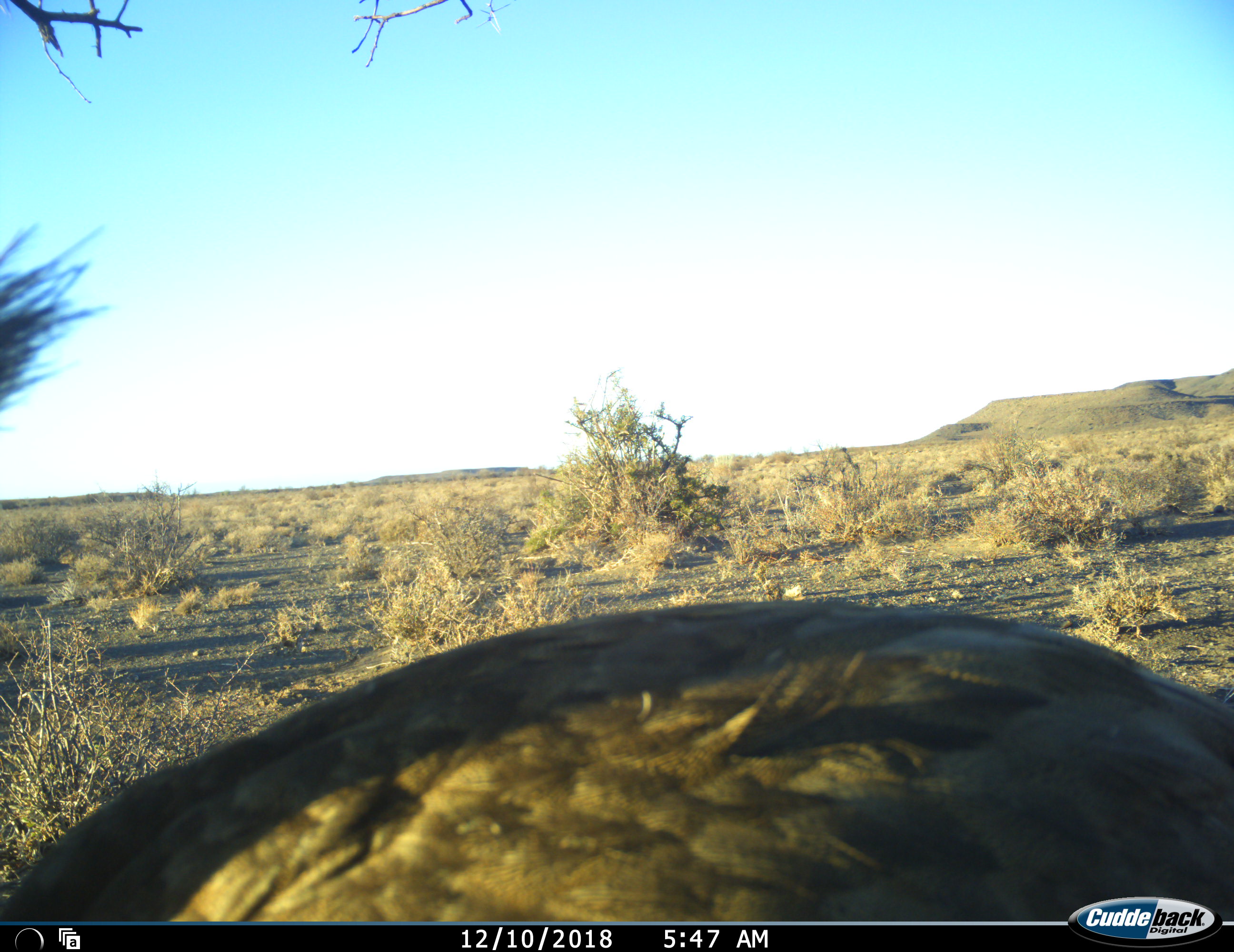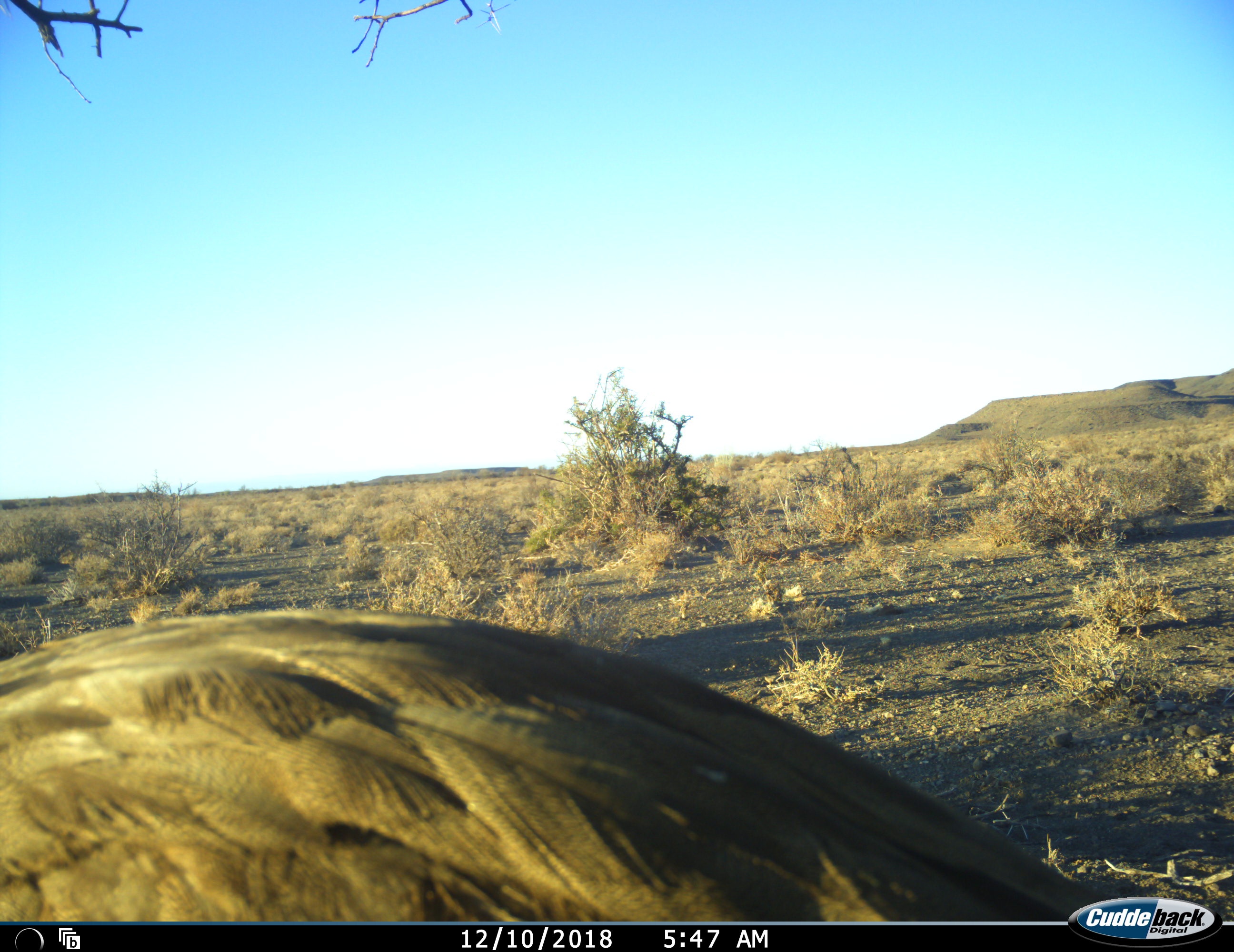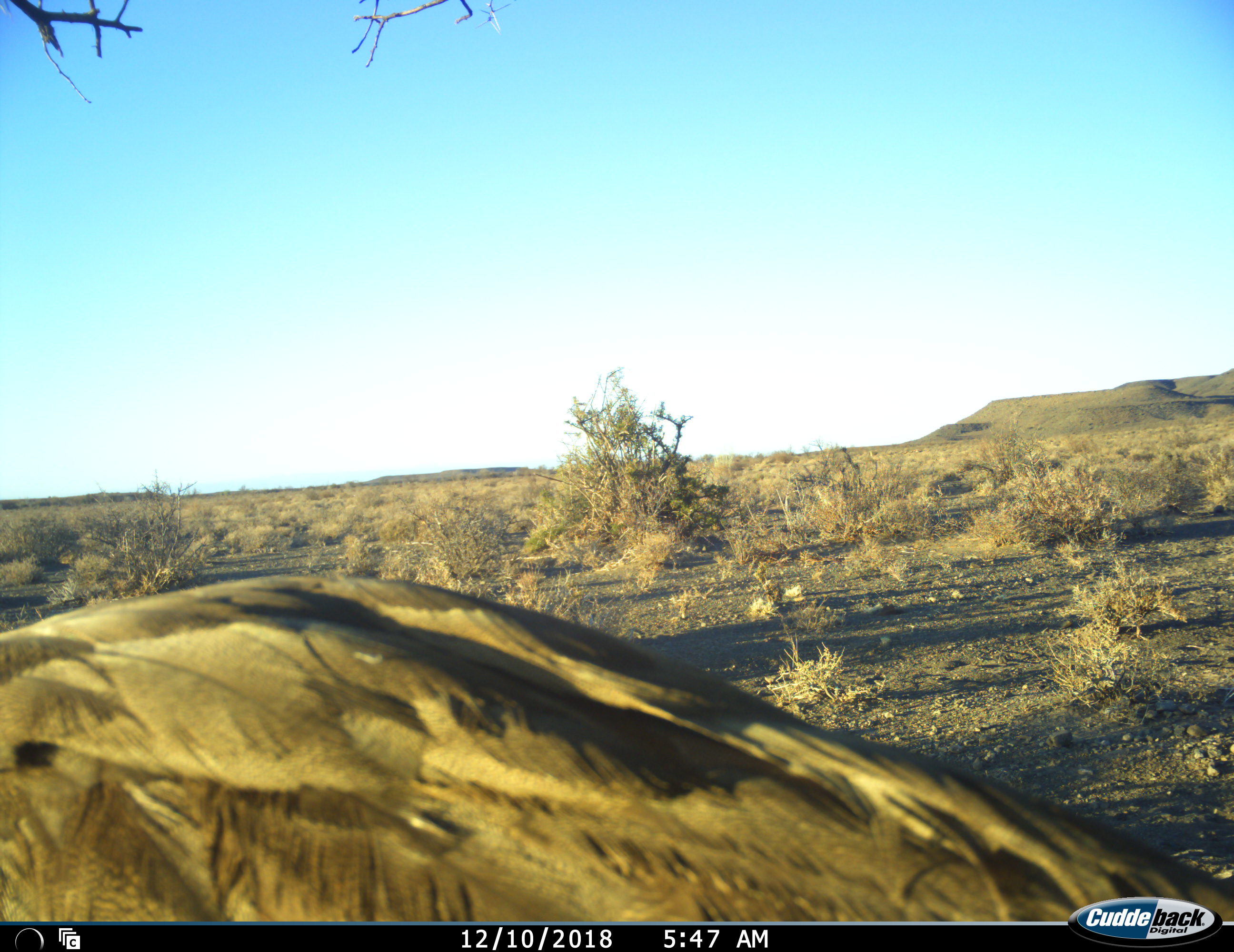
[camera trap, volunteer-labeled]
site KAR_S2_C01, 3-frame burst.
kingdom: Animalia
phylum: Chordata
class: Aves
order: Otidiformes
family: Otididae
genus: Ardeotis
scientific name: Ardeotis kori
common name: kori bustard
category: bustardkori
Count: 1.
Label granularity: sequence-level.